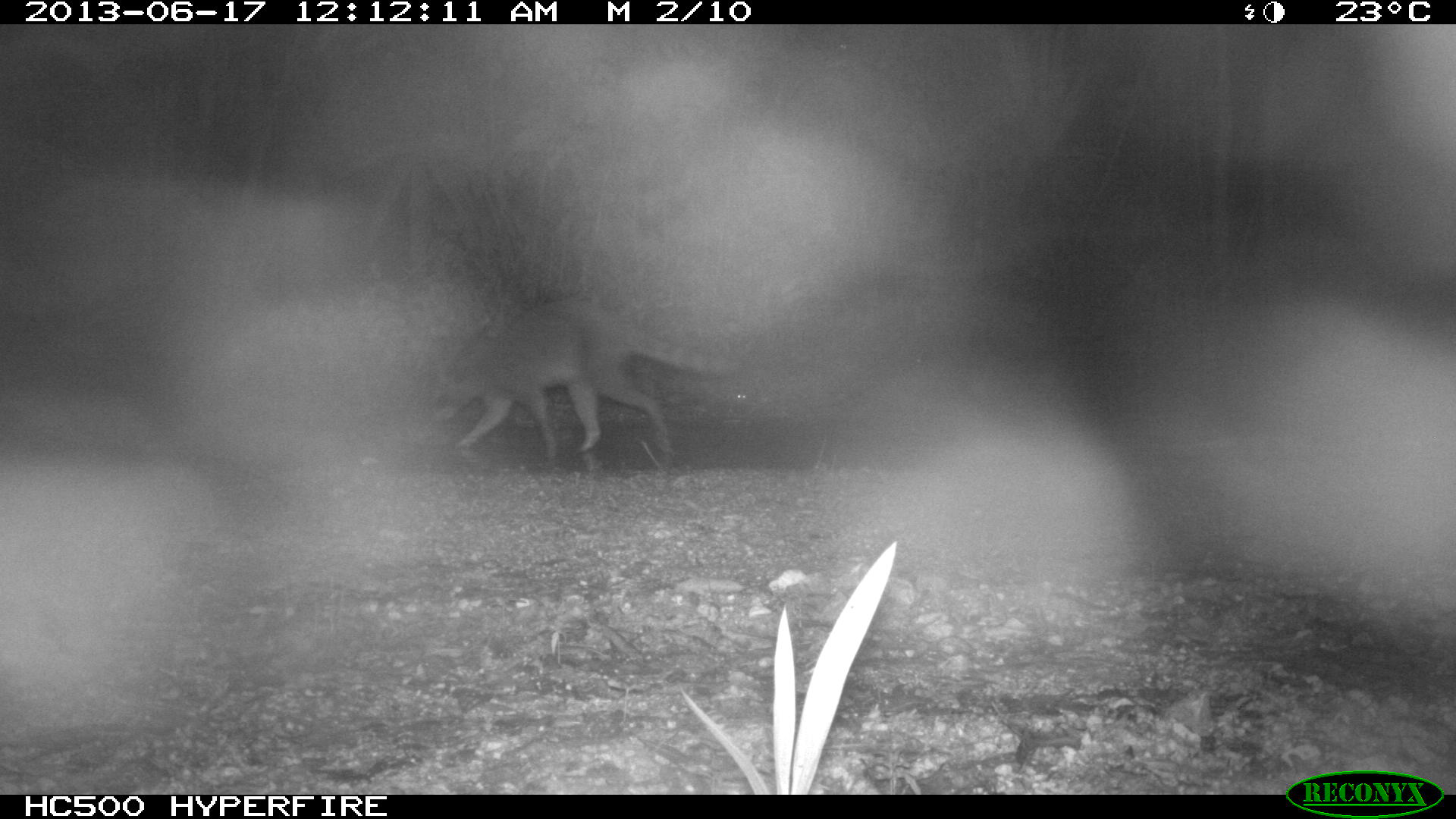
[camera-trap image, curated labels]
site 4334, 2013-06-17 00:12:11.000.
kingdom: Animalia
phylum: Chordata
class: Mammalia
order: Carnivora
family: Procyonidae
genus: Procyon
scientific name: Procyon lotor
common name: common raccoon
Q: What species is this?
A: Procyon lotor (common raccoon).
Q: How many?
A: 1.